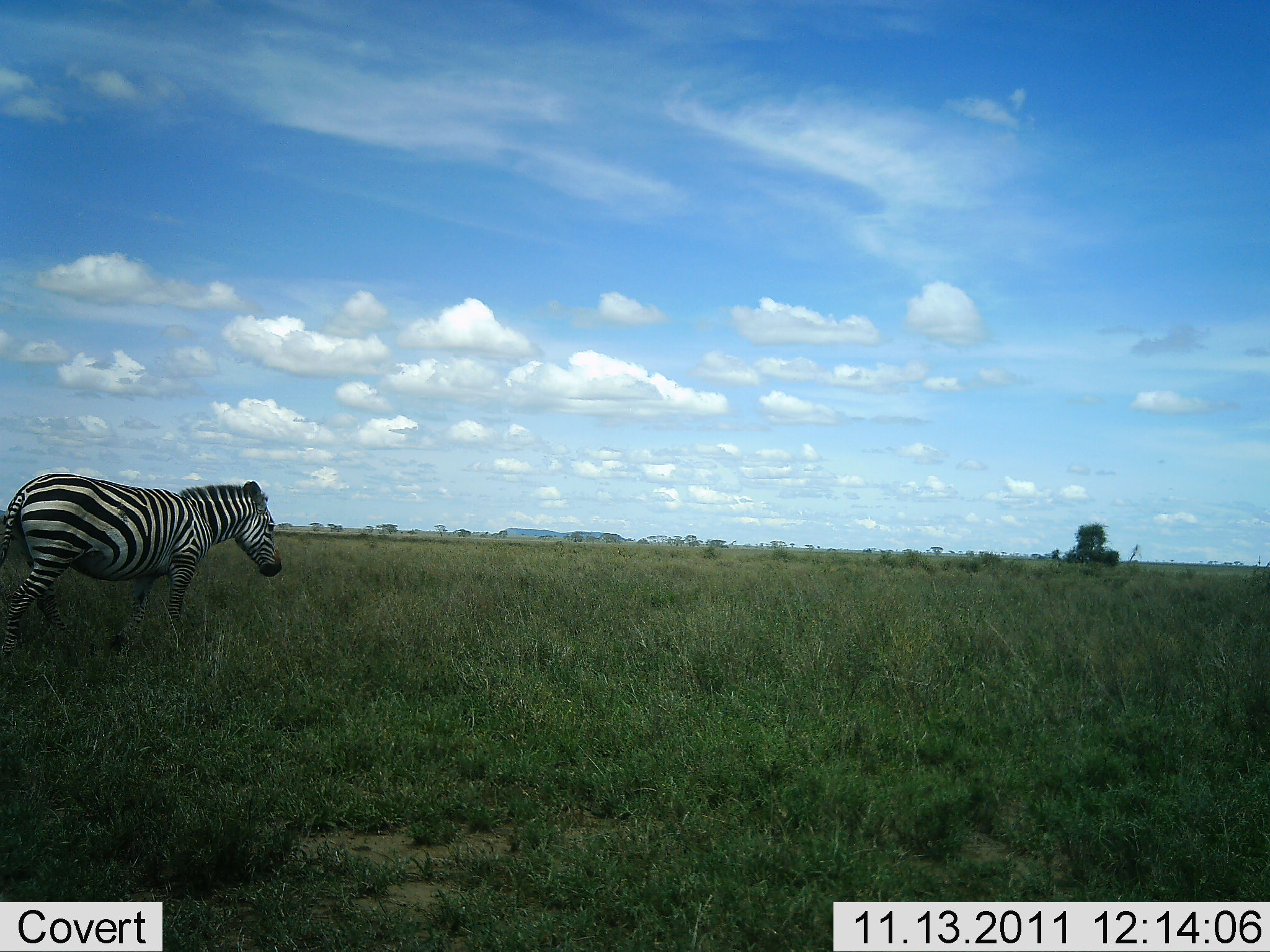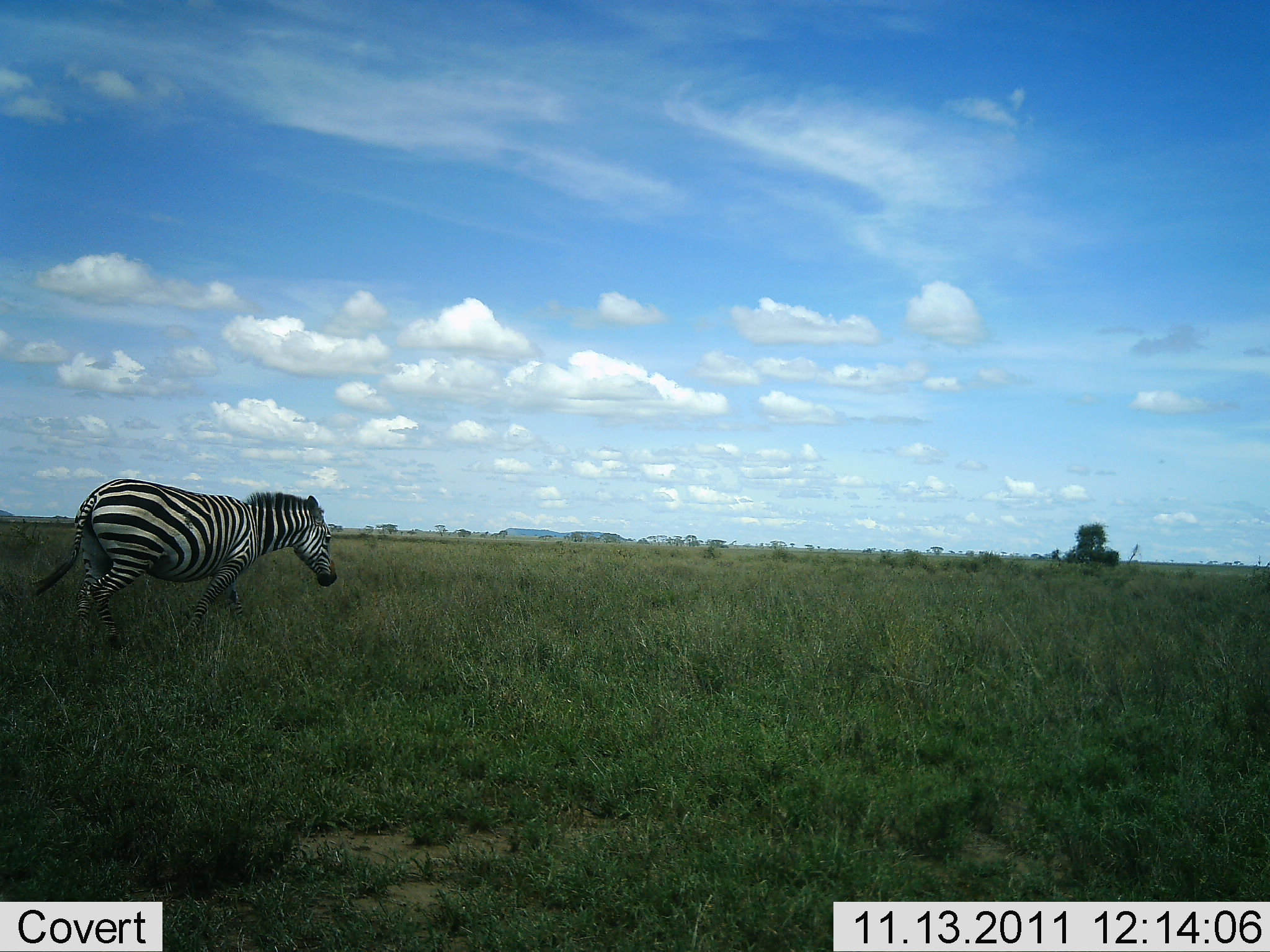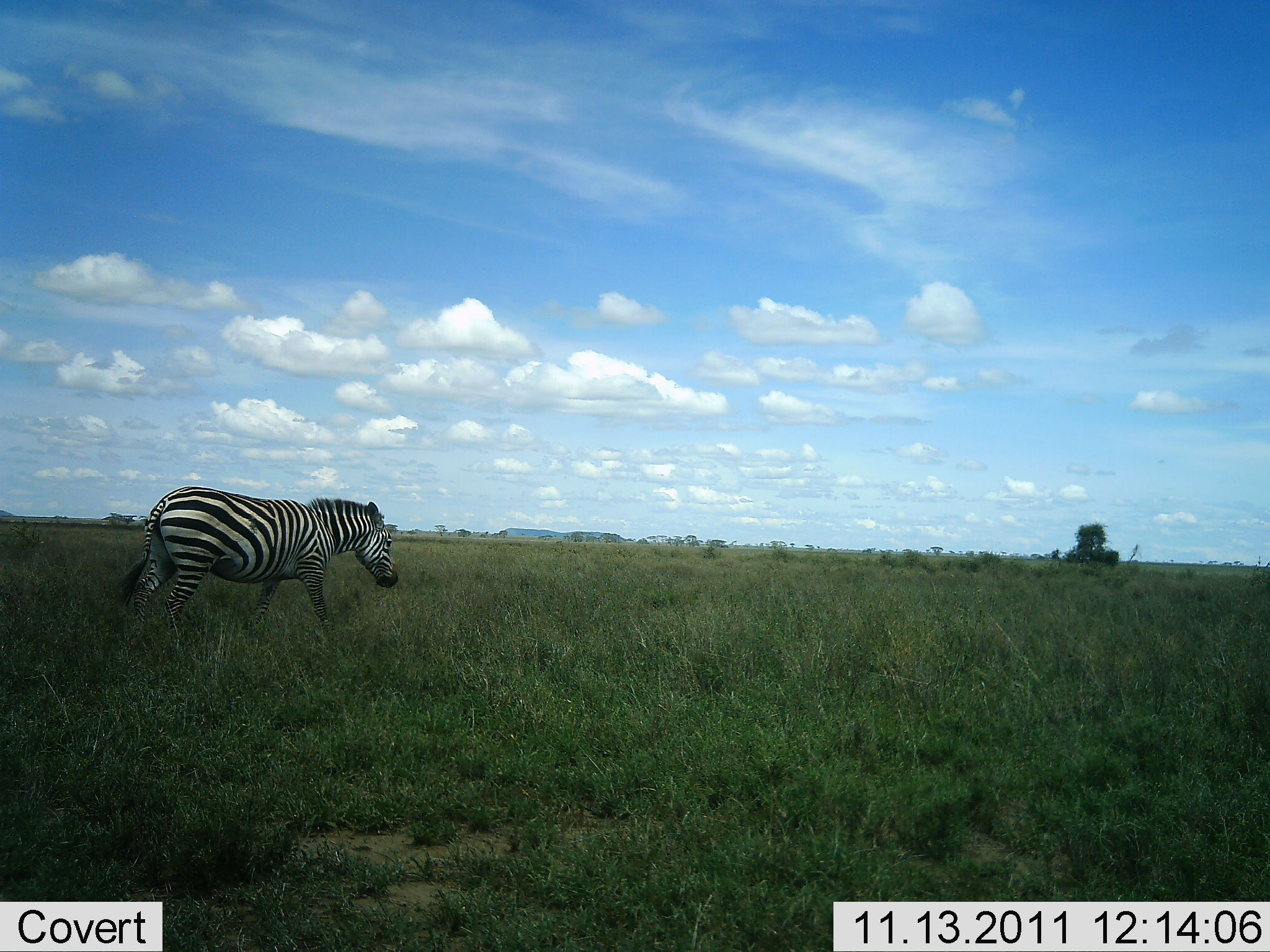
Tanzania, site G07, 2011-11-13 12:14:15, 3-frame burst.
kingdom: Animalia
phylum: Chordata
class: Mammalia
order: Perissodactyla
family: Equidae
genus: Equus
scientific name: Equus quagga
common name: plains zebra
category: zebra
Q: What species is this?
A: Zebra (plains zebra) (Equus quagga).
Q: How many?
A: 1.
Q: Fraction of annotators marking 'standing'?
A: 0%.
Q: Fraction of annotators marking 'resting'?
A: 0%.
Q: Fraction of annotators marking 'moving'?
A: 100%.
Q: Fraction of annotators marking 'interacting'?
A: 0%.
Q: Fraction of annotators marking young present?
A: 0%.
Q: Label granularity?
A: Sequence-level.